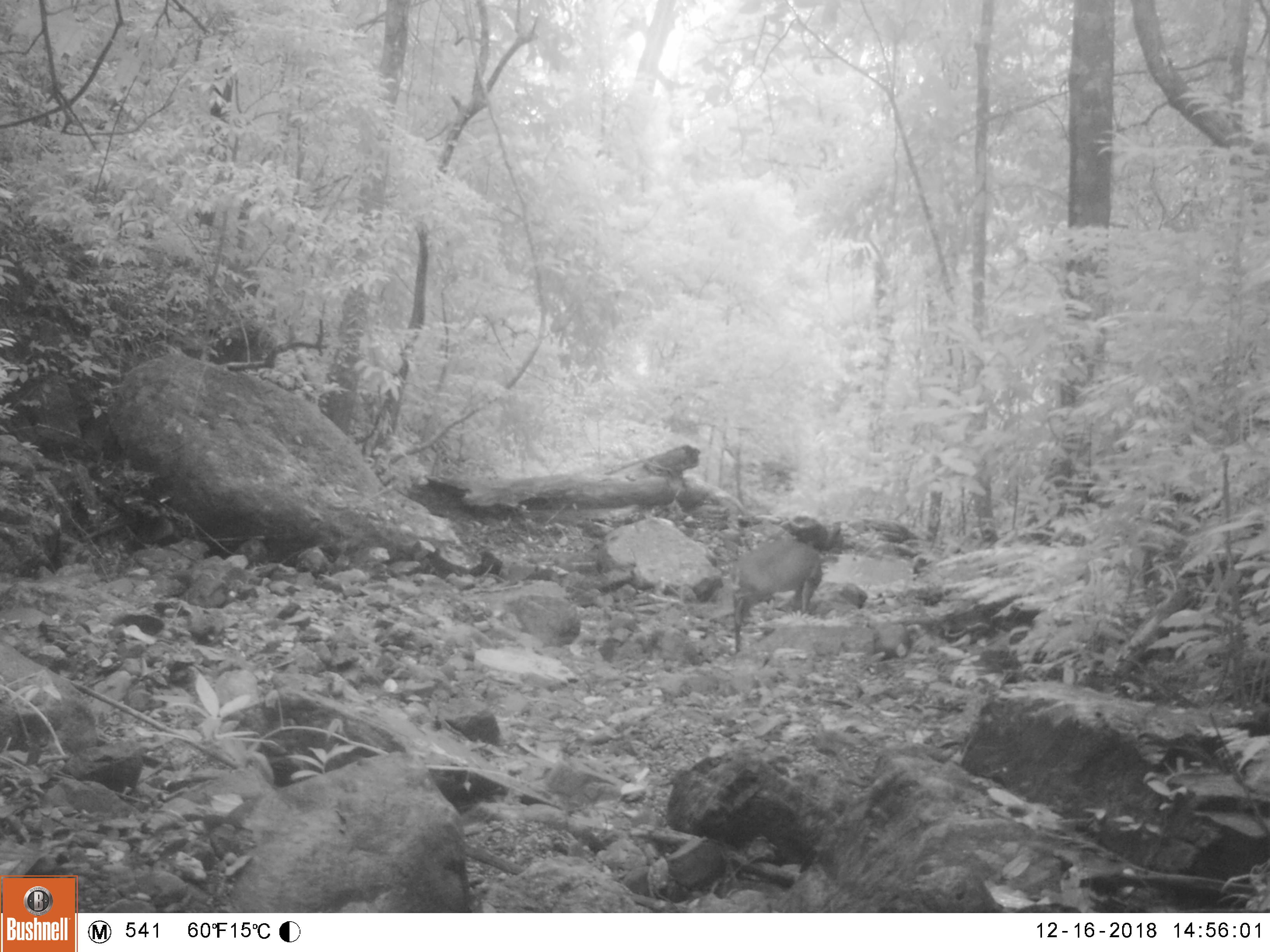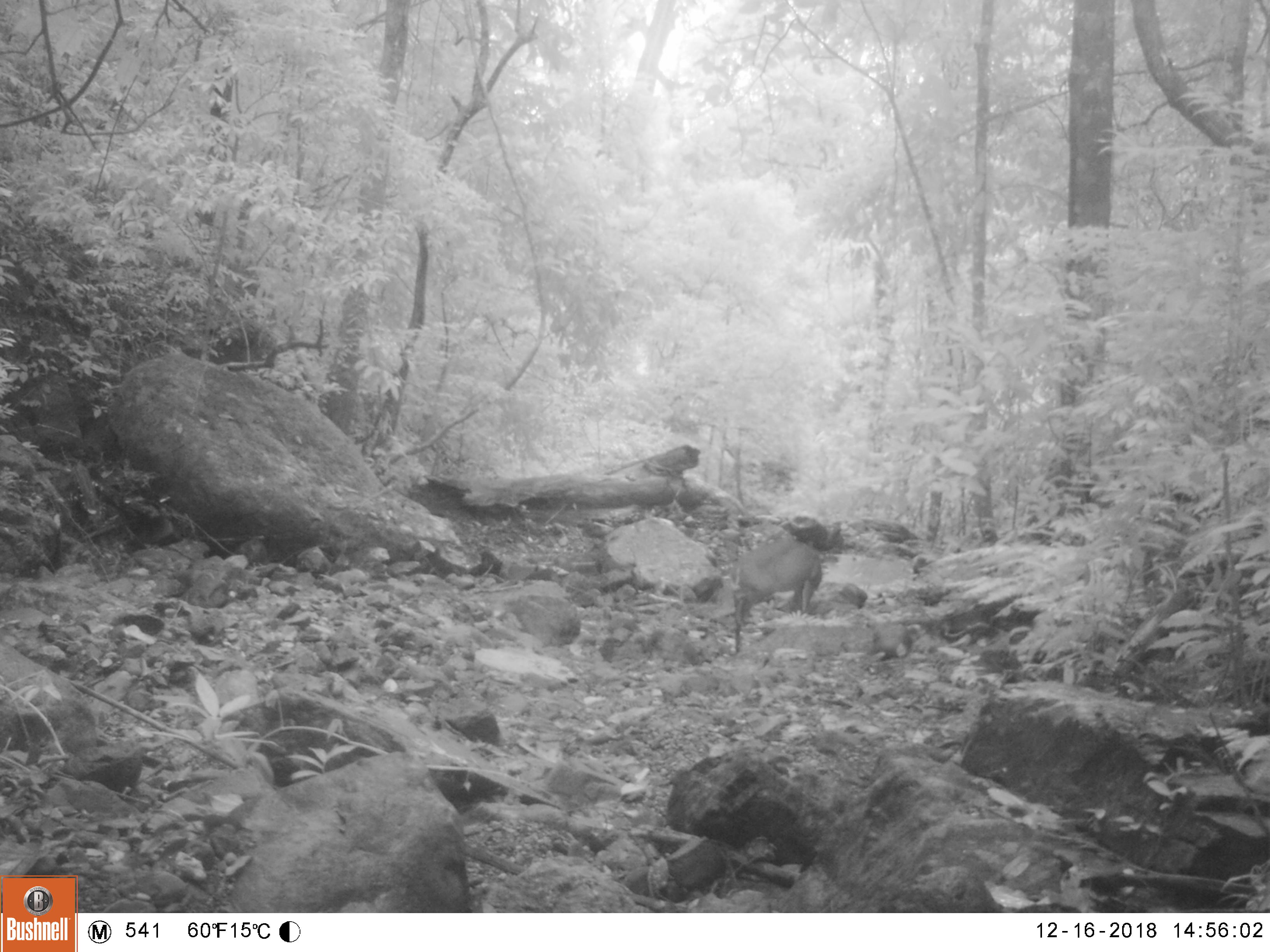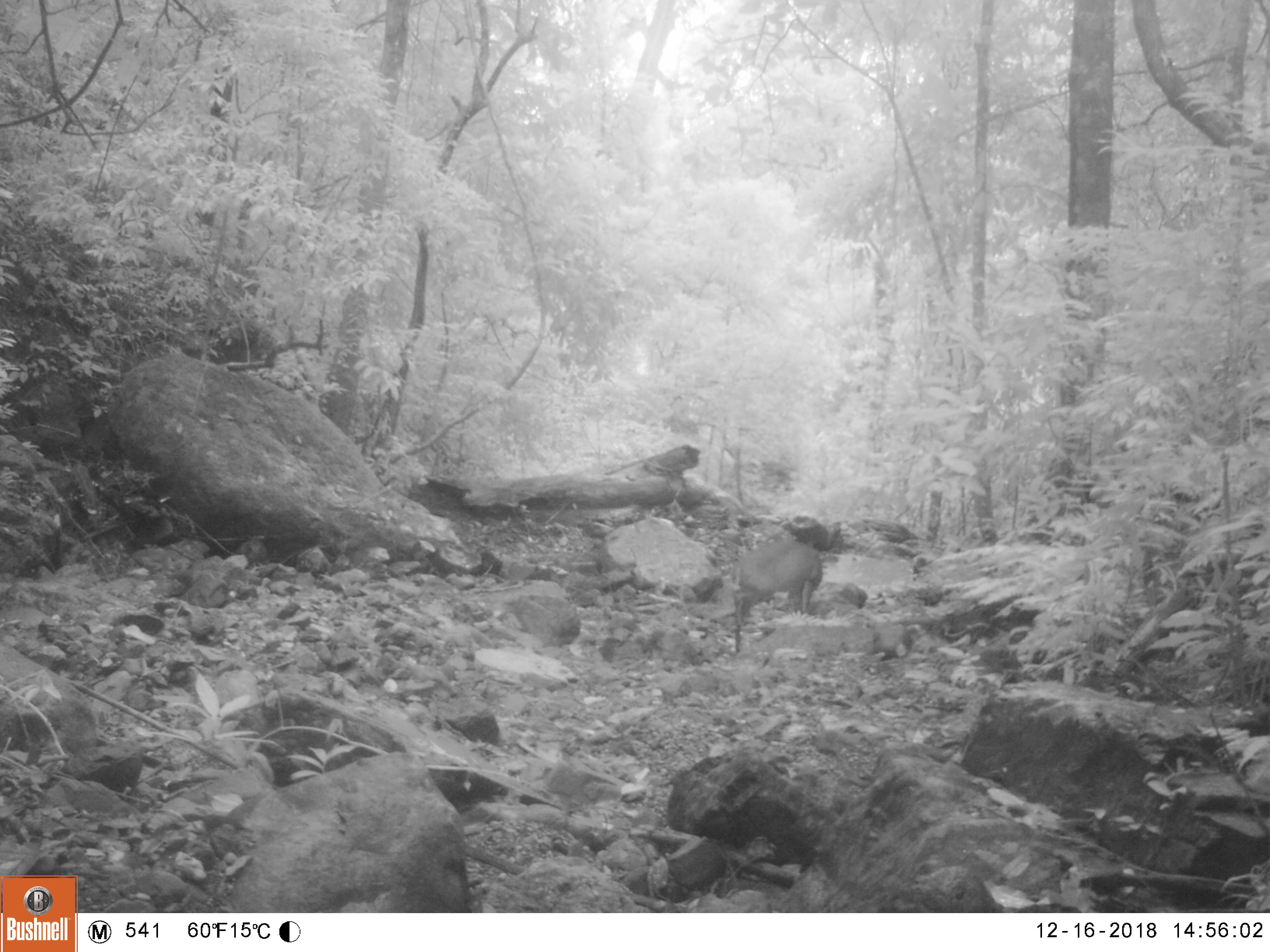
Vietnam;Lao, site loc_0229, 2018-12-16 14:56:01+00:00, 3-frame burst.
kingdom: Animalia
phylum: Chordata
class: Mammalia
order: Artiodactyla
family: Cervidae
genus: Muntiacus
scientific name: Muntiacus vuquangensis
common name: large-antlered muntjac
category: large antlered muntjac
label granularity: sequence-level